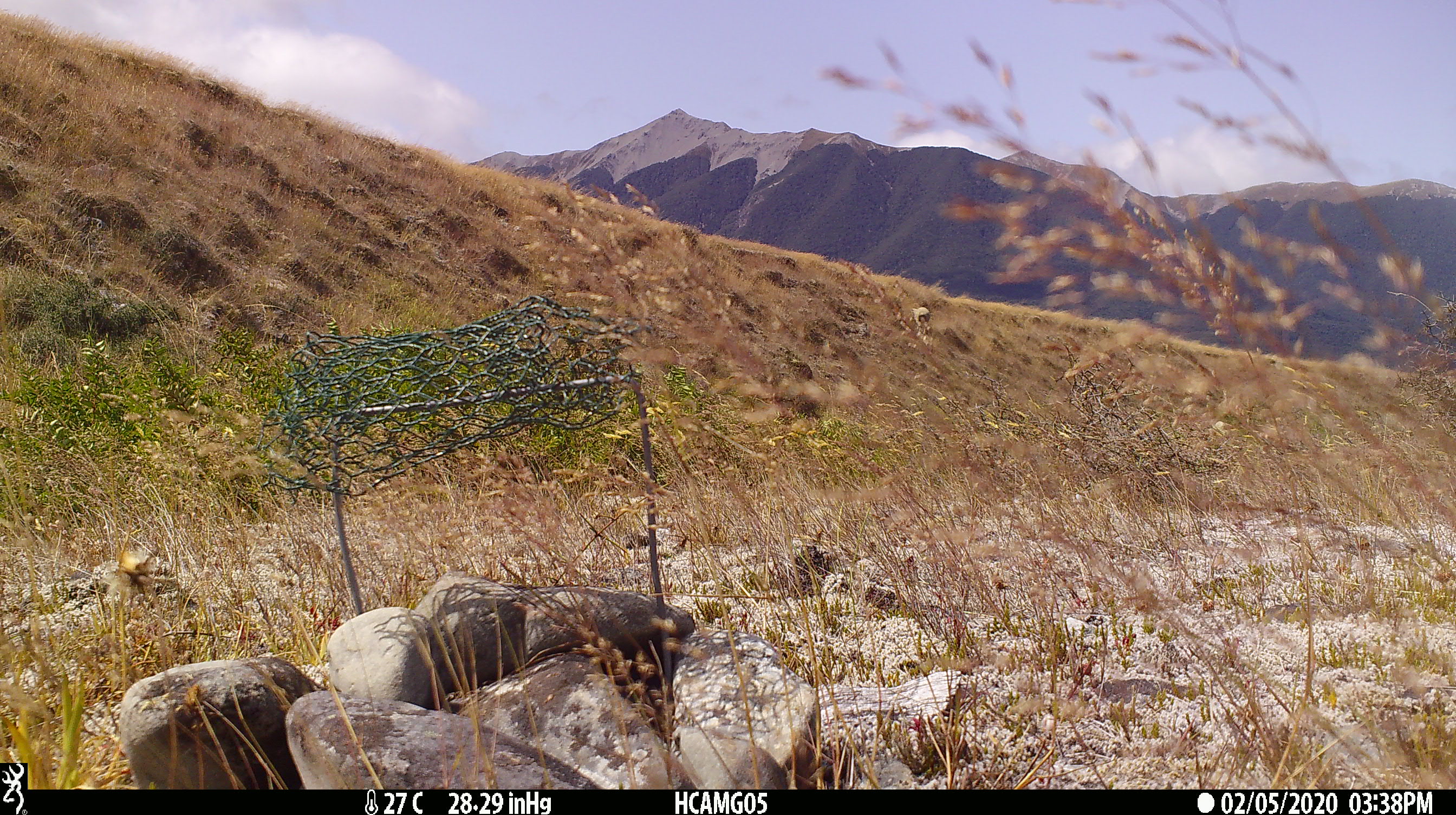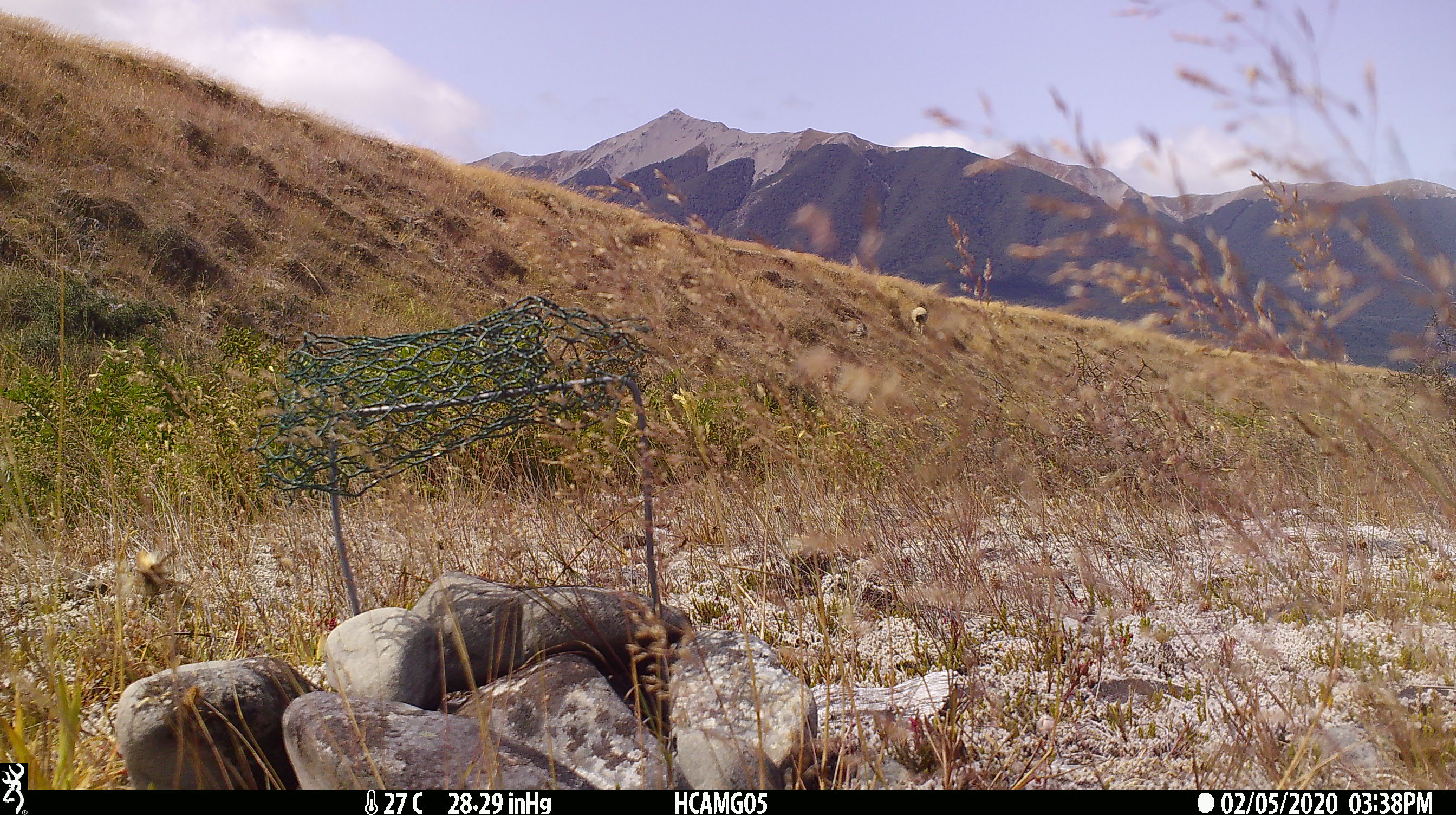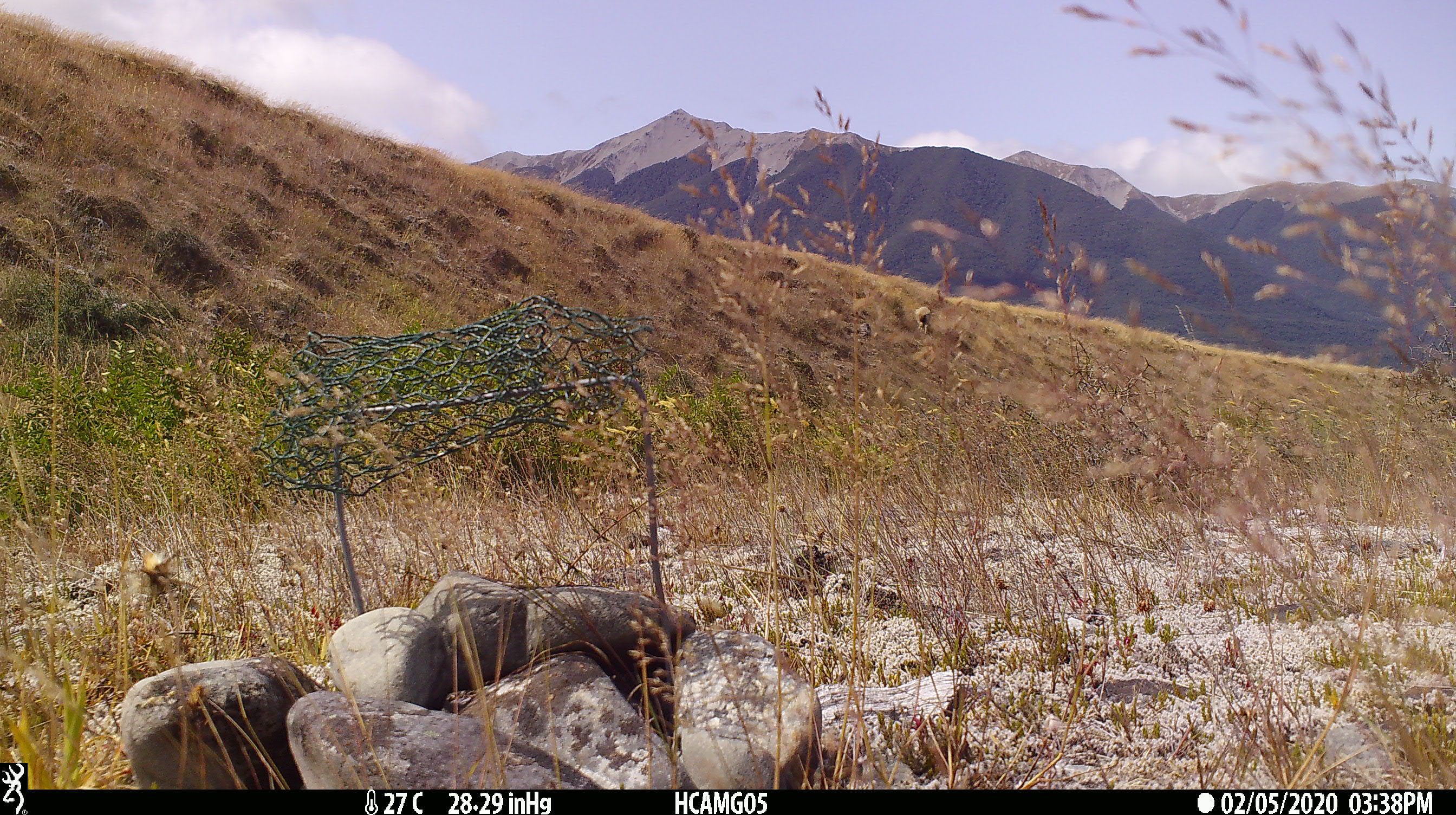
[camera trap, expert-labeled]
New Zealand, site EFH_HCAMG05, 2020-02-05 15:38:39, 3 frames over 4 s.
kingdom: Animalia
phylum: Chordata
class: Mammalia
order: Artiodactyla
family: Bovidae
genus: Ovis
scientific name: Ovis aries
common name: domestic sheep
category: sheep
Sheep (domestic sheep) (Ovis aries).